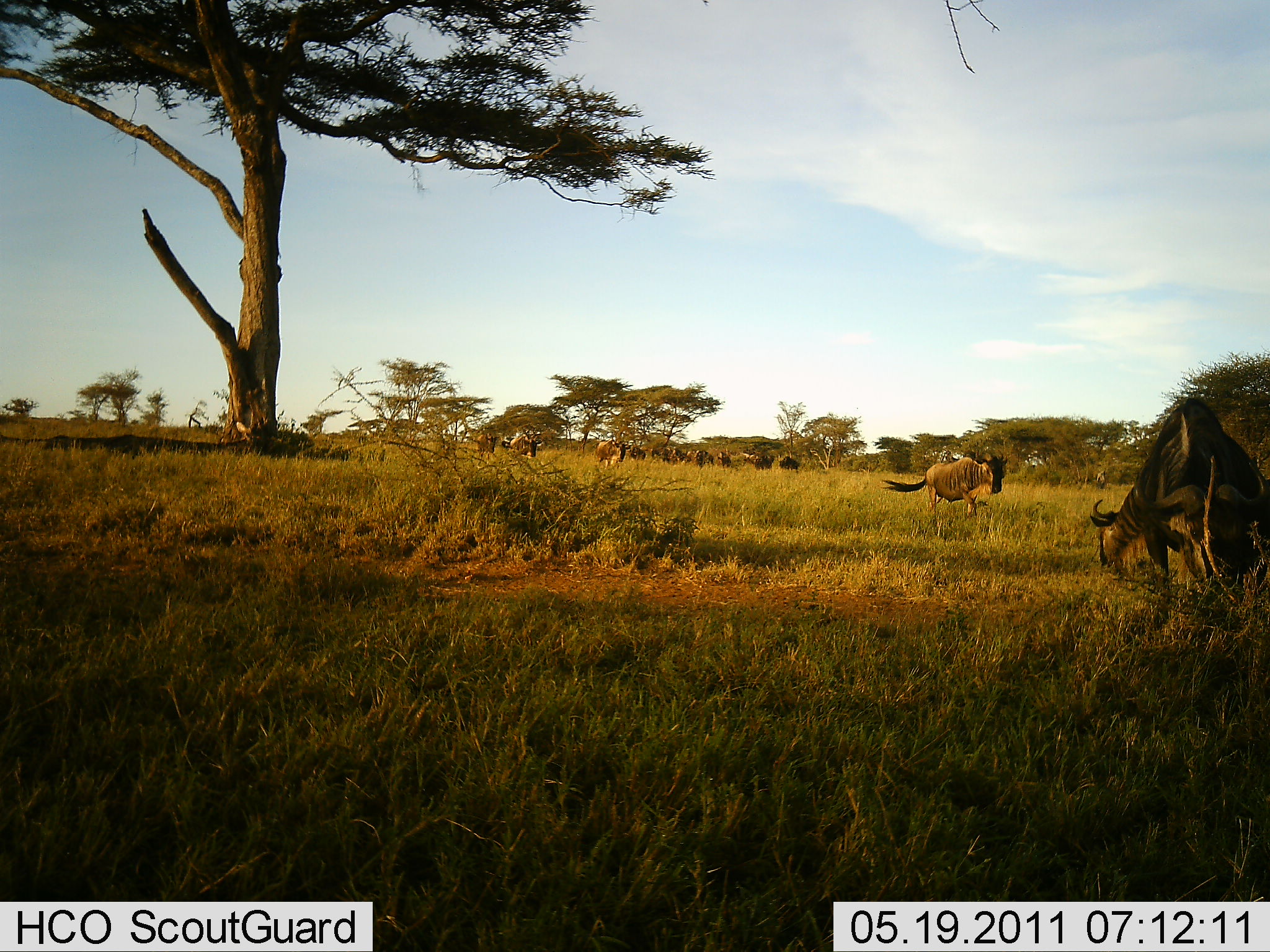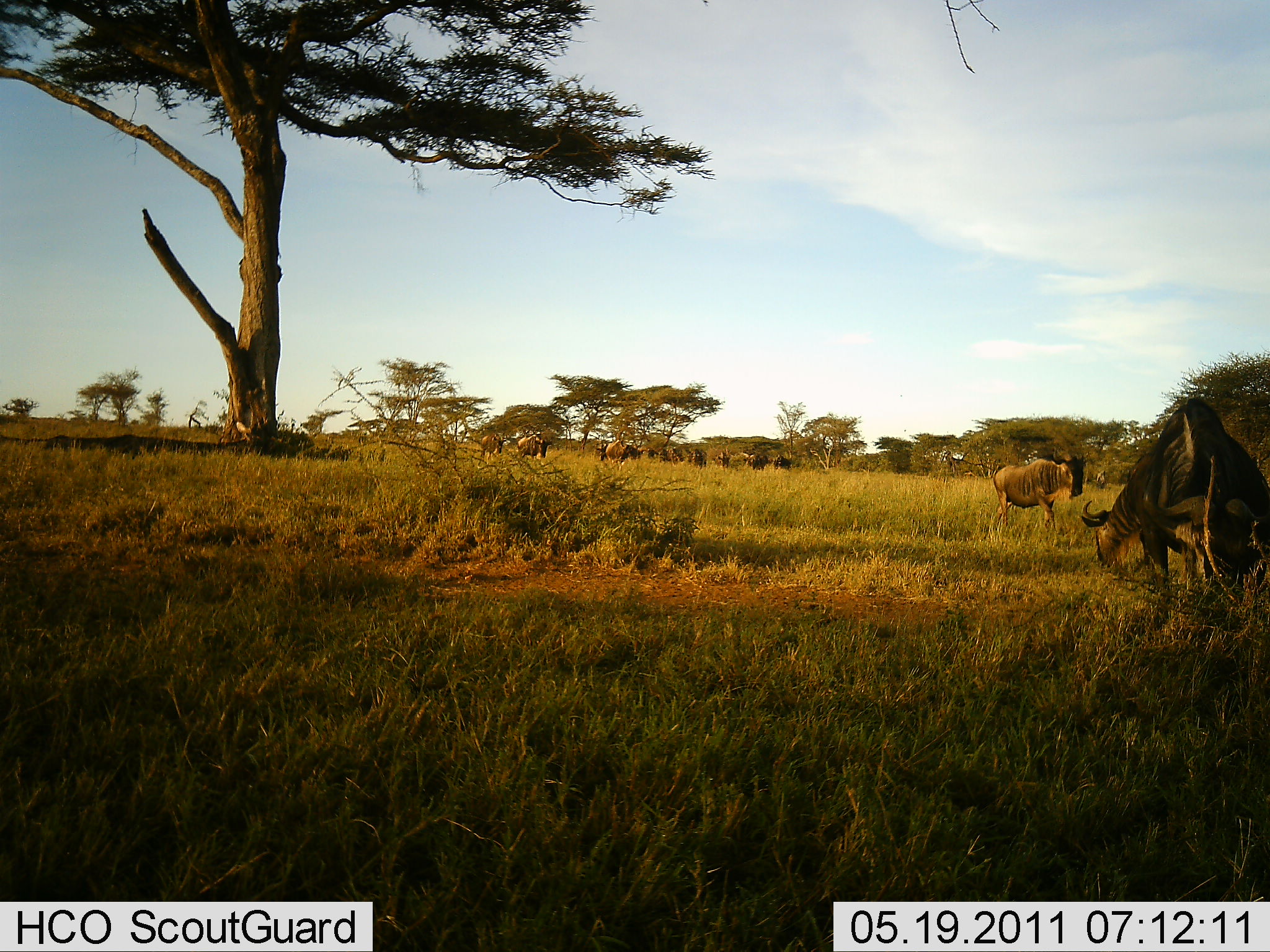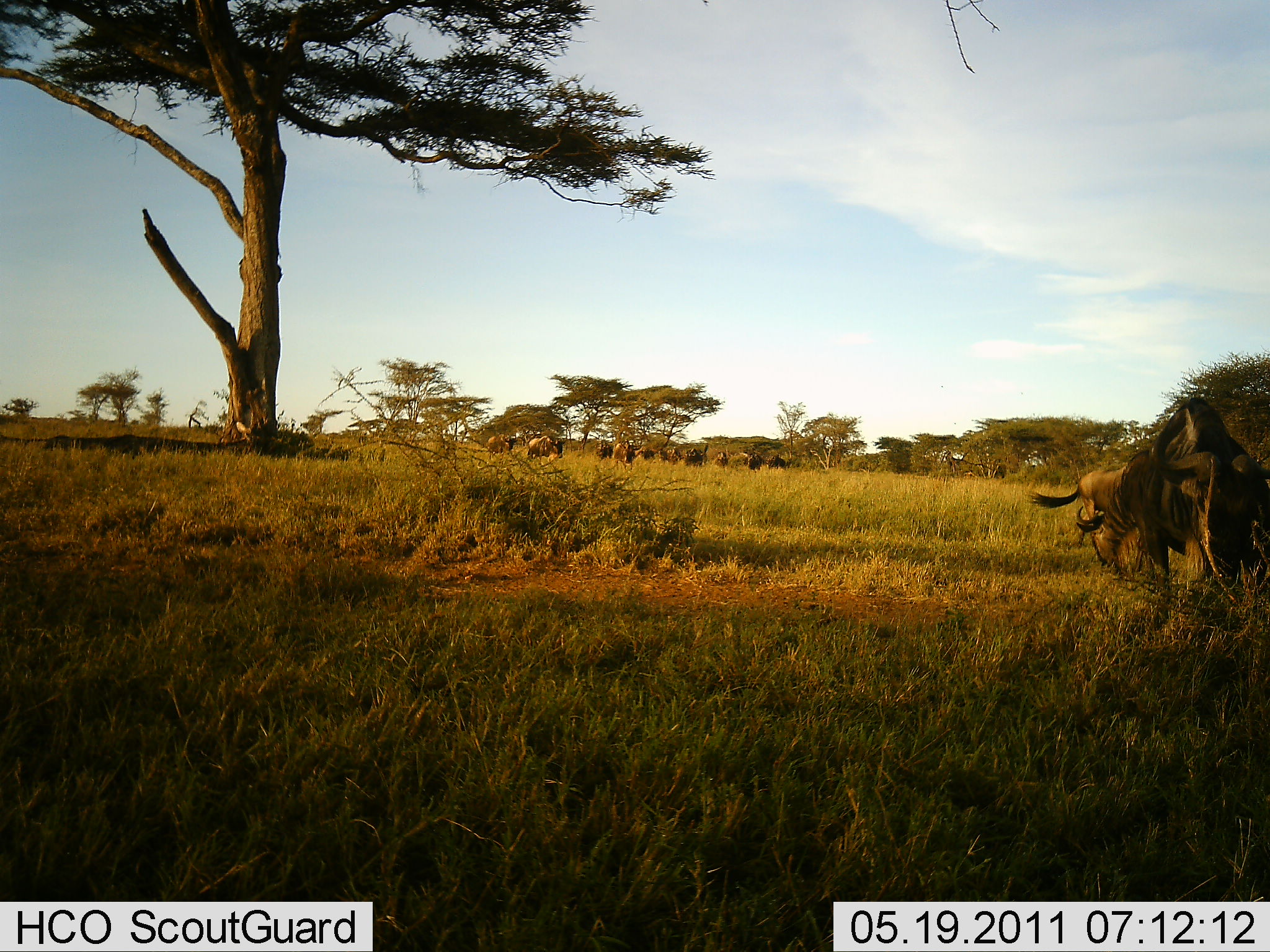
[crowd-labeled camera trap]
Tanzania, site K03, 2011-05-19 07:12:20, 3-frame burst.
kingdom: Animalia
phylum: Chordata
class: Mammalia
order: Artiodactyla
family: Bovidae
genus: Connochaetes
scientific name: Connochaetes taurinus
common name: blue wildebeest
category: wildebeest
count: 11-50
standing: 9%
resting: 0%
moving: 82%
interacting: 0%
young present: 0%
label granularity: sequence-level